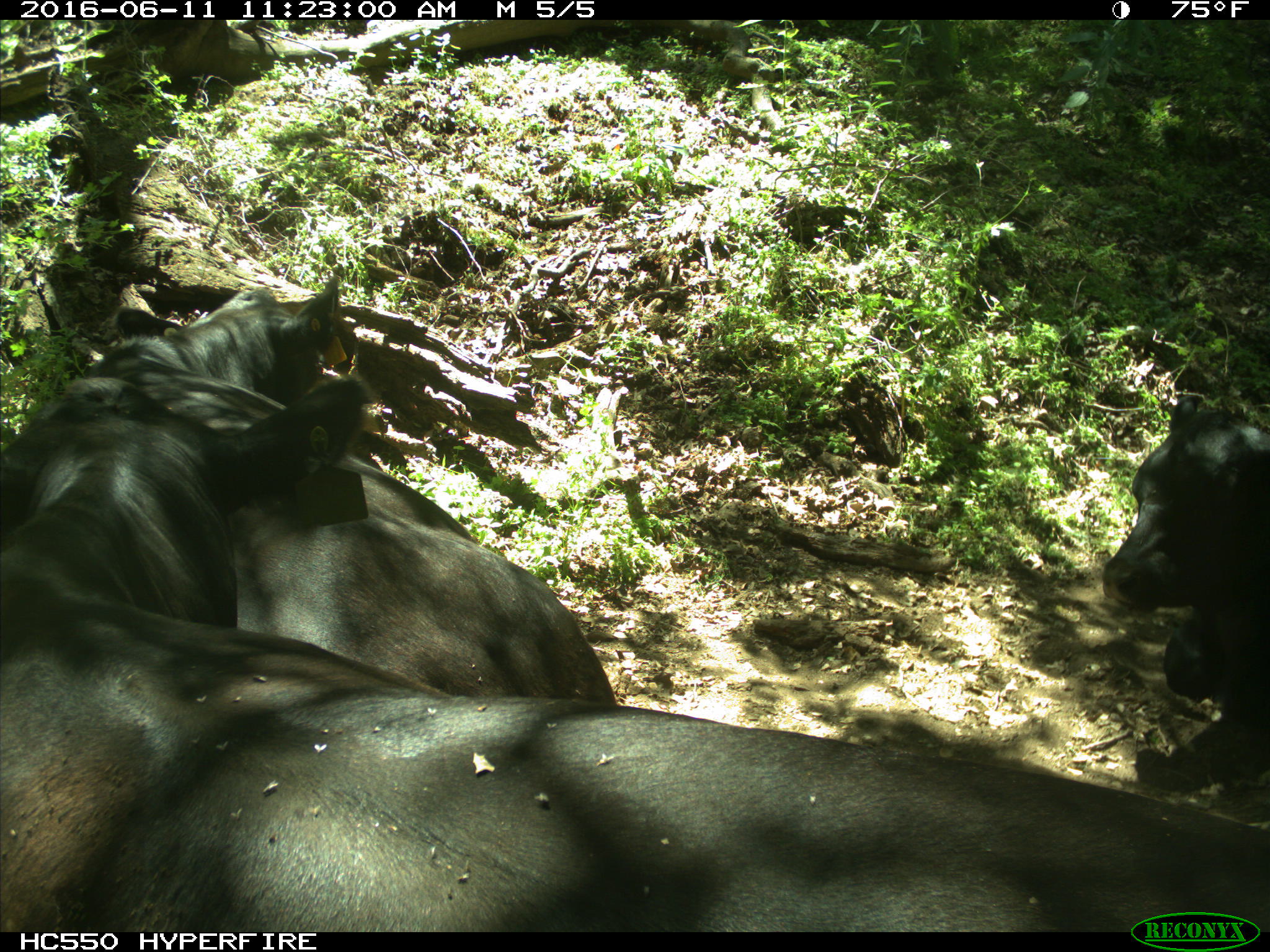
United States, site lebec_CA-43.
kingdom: Animalia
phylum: Chordata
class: Mammalia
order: Artiodactyla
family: Bovidae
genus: Bos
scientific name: Bos taurus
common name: domestic cow